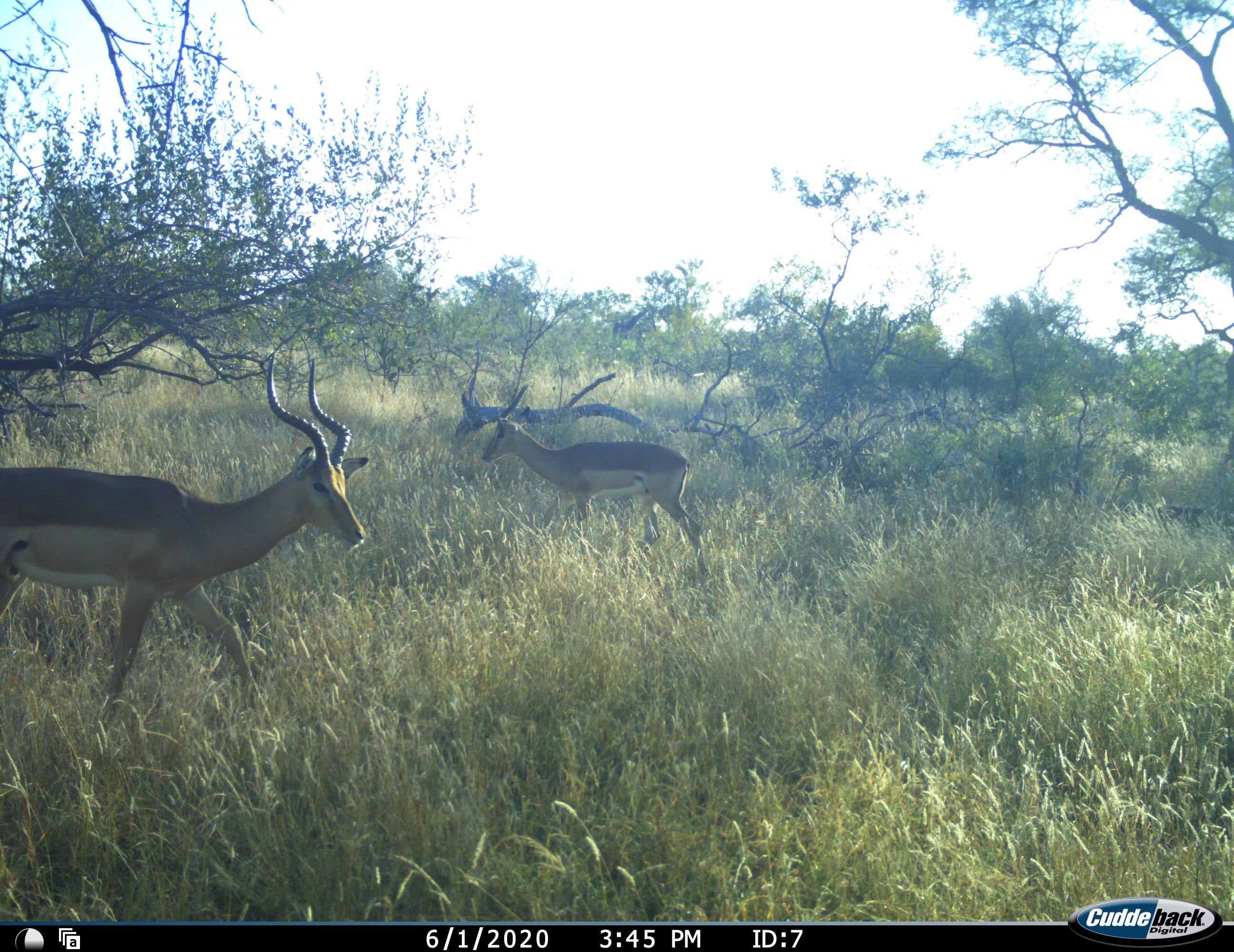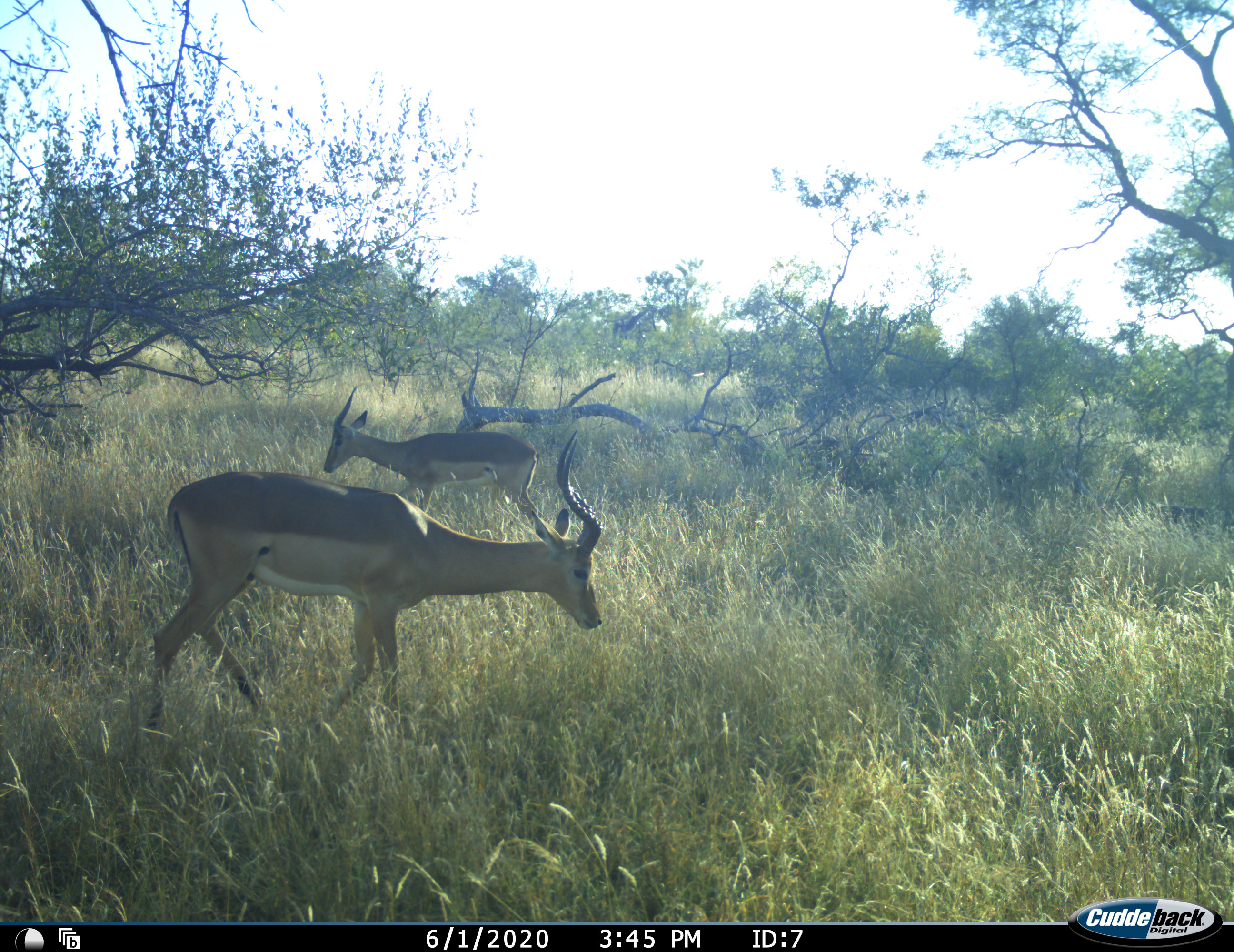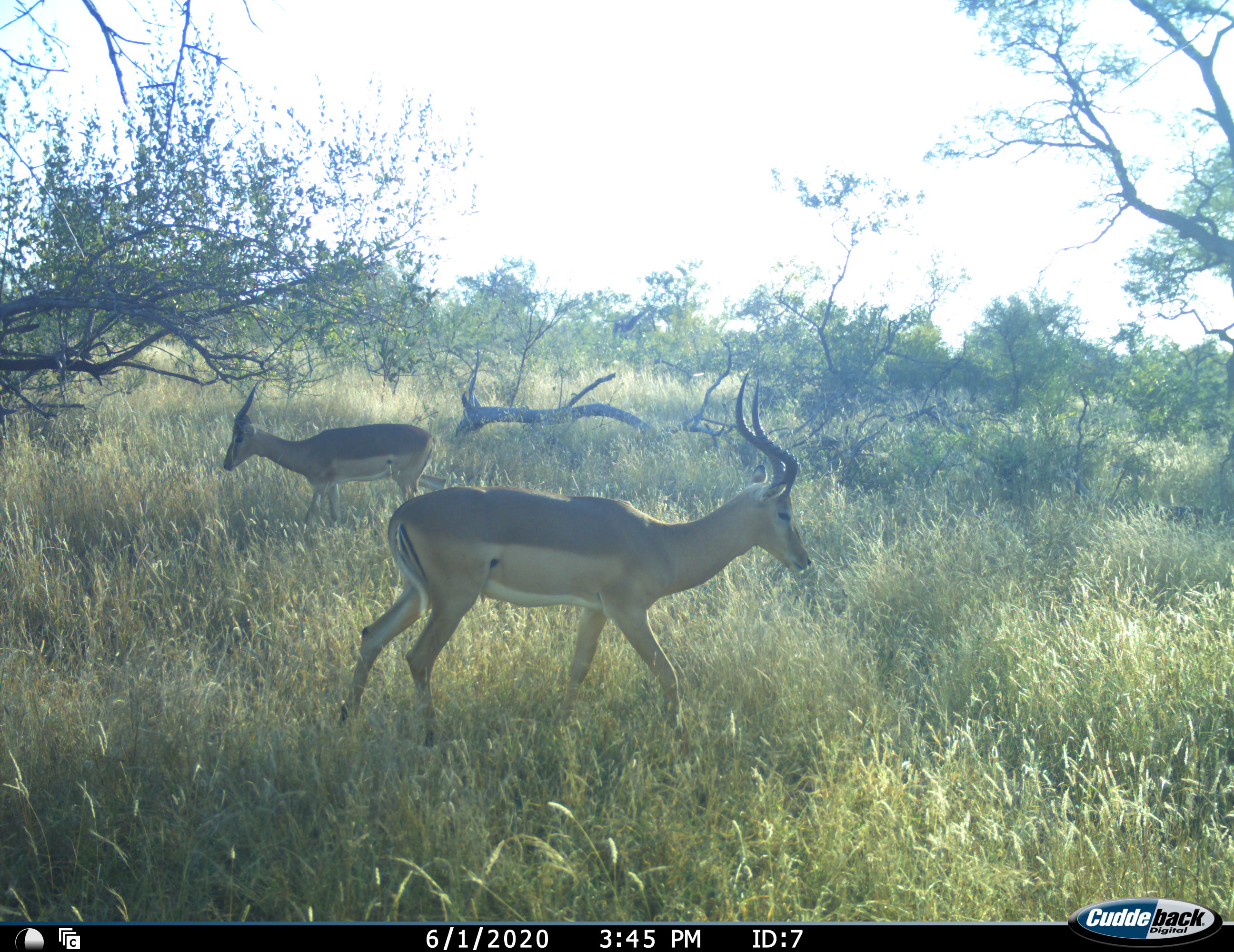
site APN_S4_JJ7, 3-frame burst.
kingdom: Animalia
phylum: Chordata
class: Mammalia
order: Artiodactyla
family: Bovidae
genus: Aepyceros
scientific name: Aepyceros melampus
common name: impala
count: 2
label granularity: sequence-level